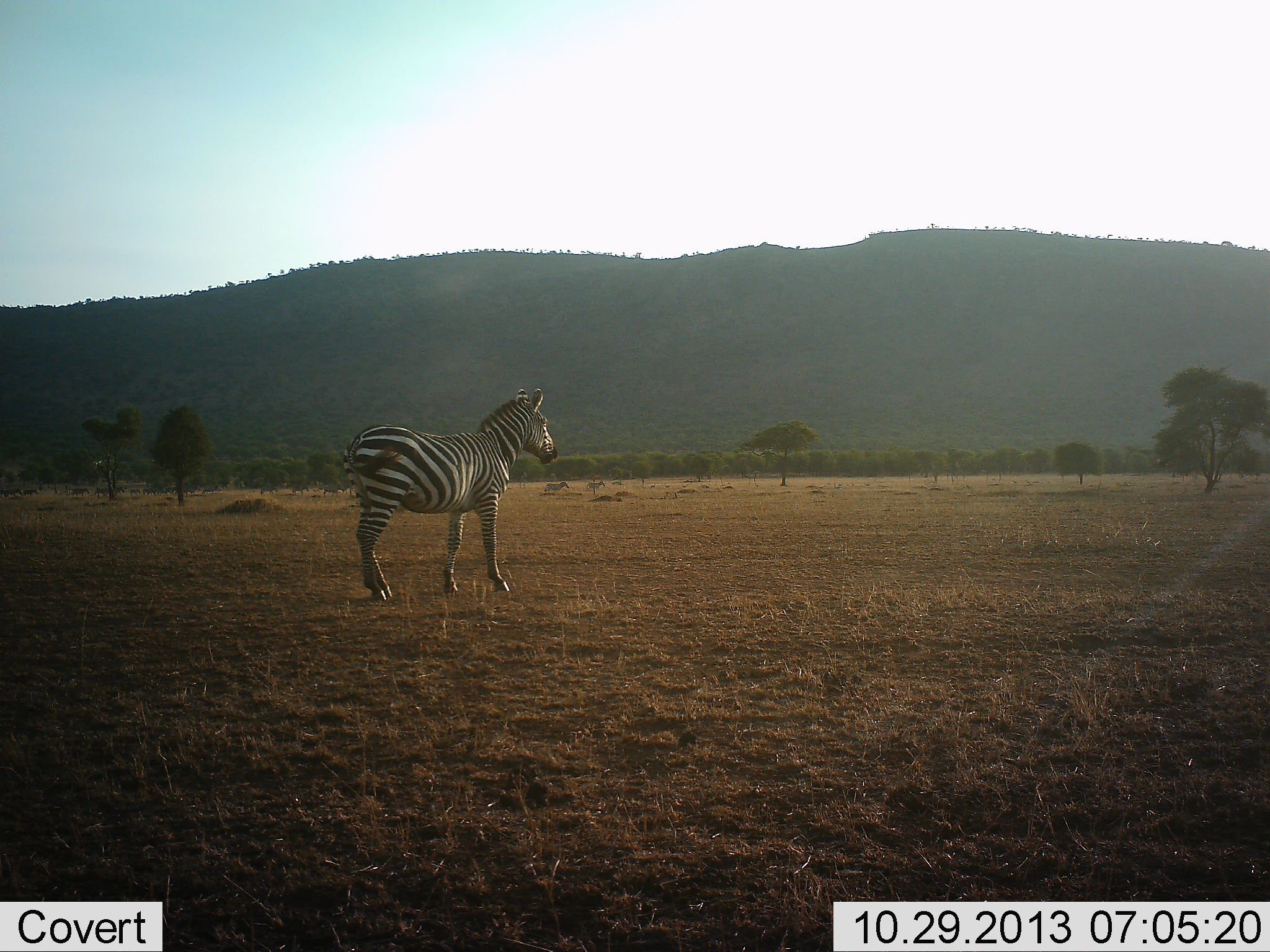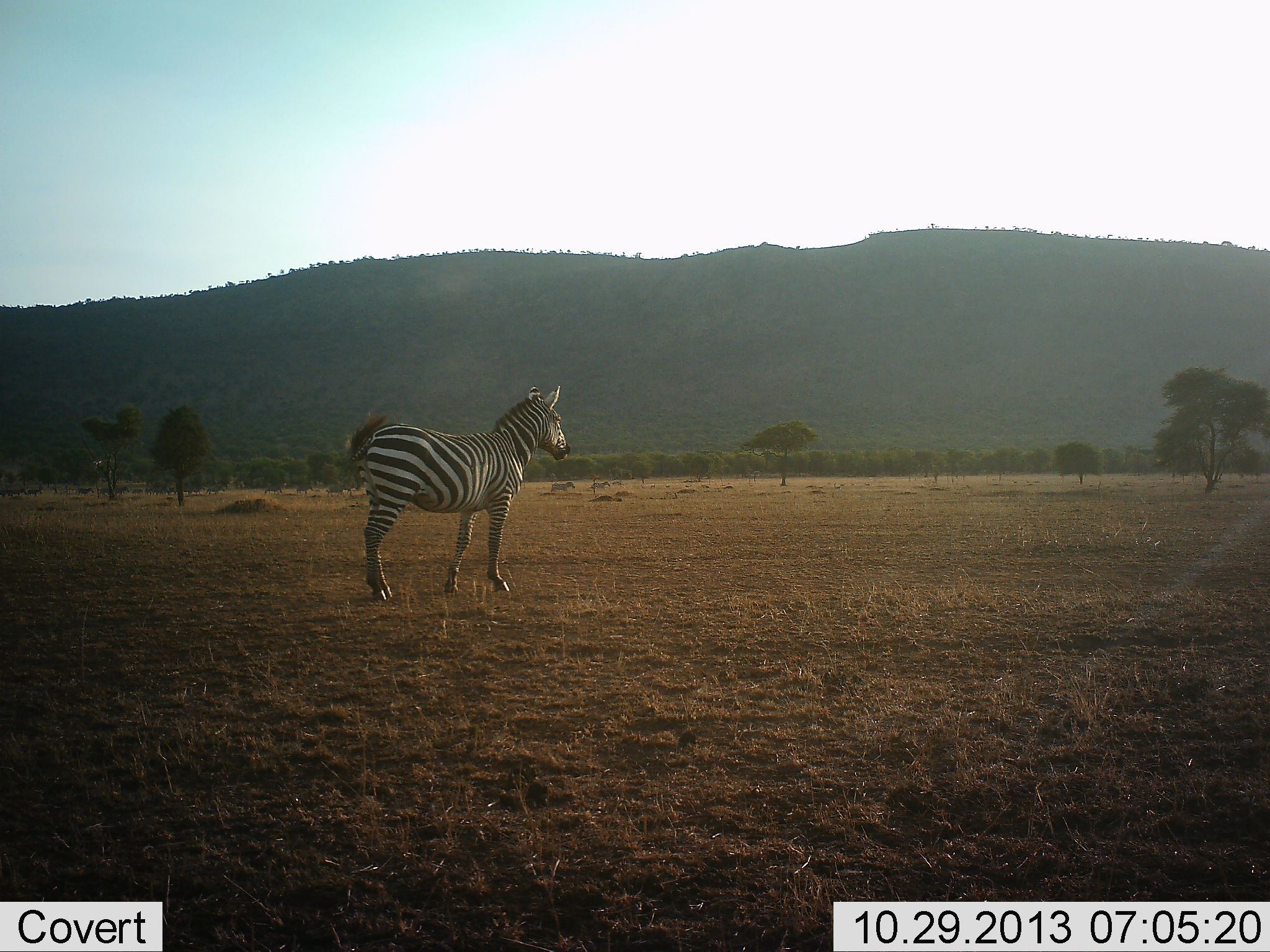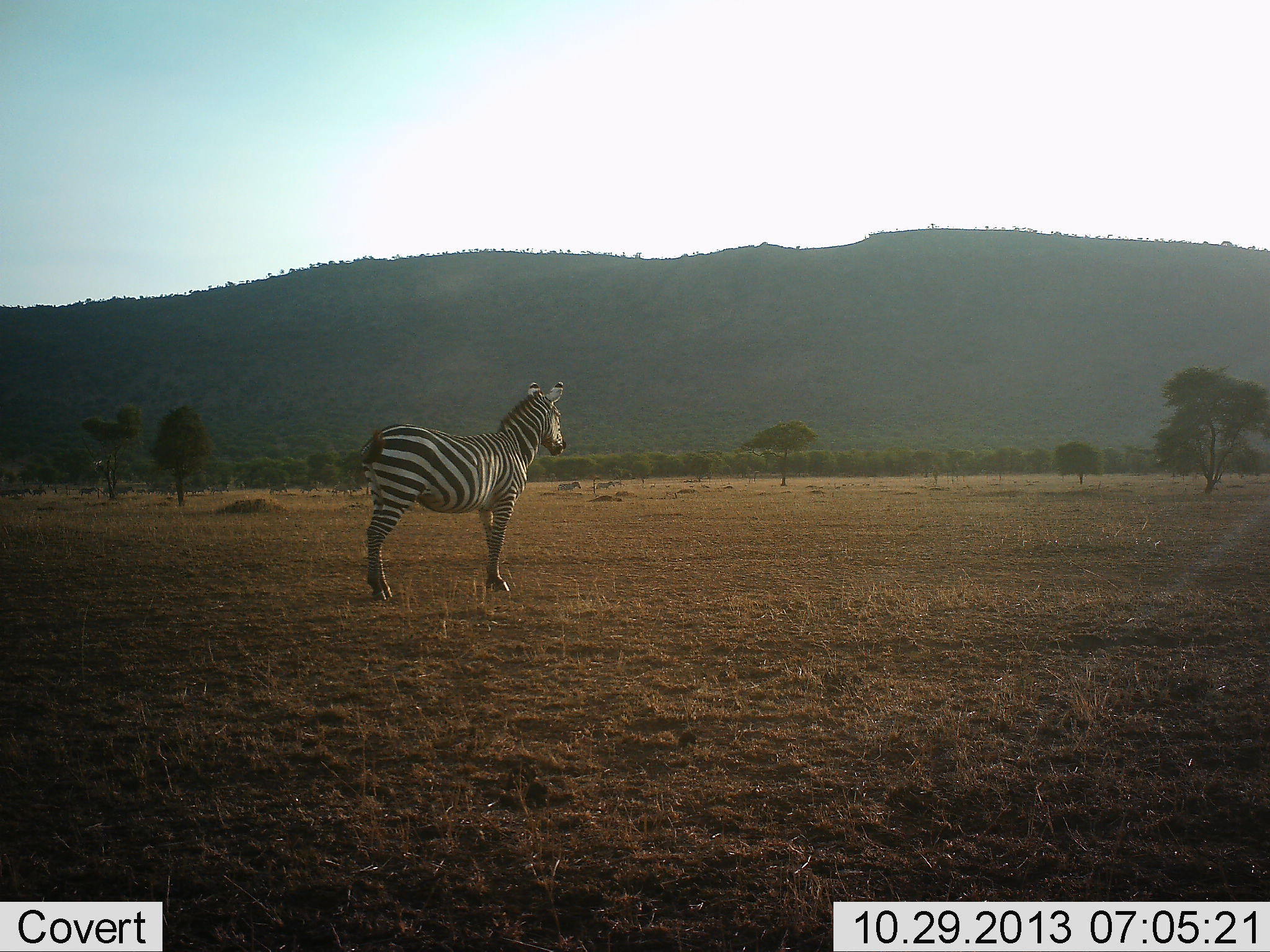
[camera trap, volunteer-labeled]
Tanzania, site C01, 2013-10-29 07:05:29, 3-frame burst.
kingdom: Animalia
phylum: Chordata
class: Mammalia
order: Perissodactyla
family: Equidae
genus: Equus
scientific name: Equus quagga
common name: plains zebra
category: zebra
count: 1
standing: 91%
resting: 0%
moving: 27%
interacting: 0%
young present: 0%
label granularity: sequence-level